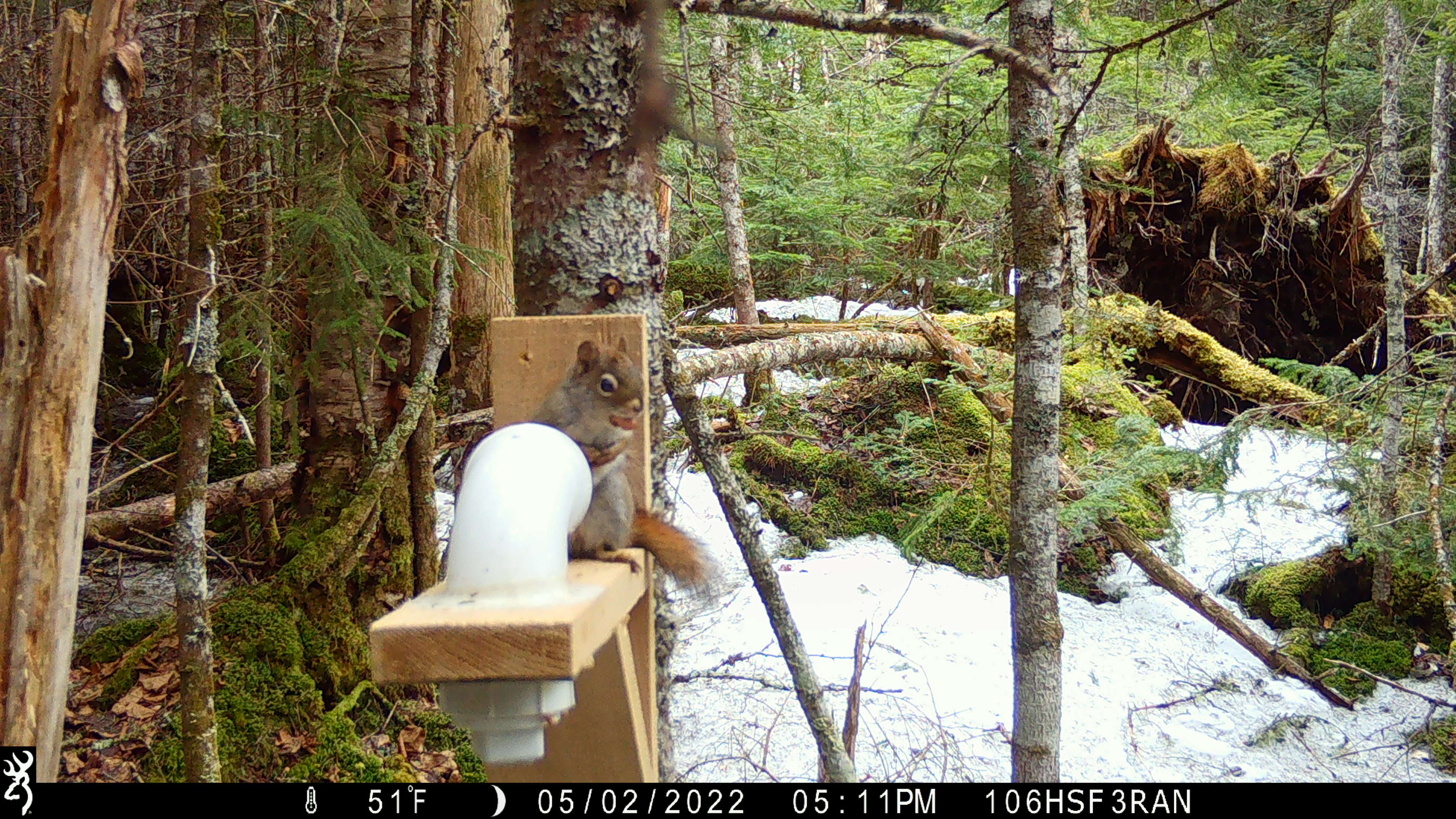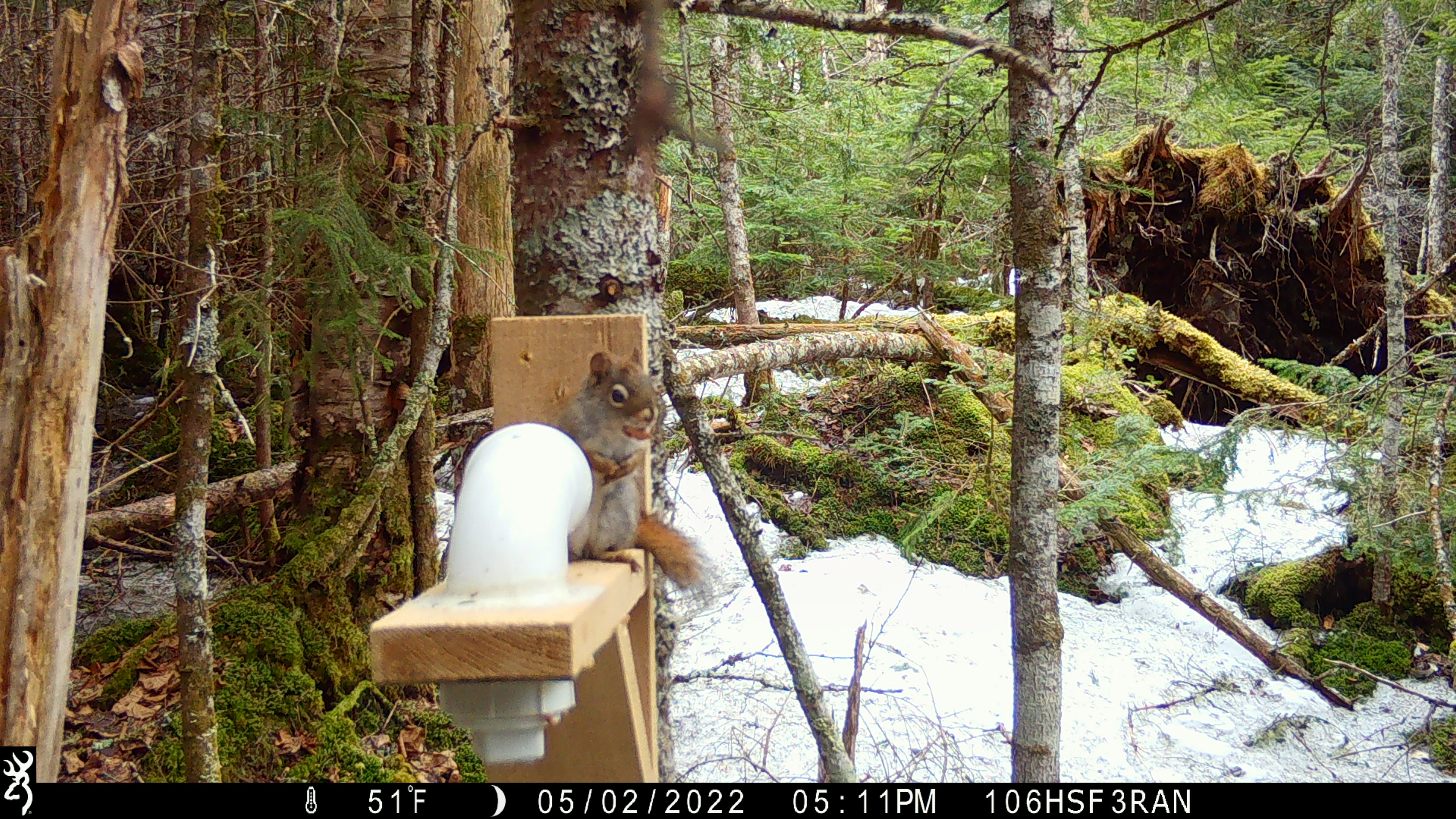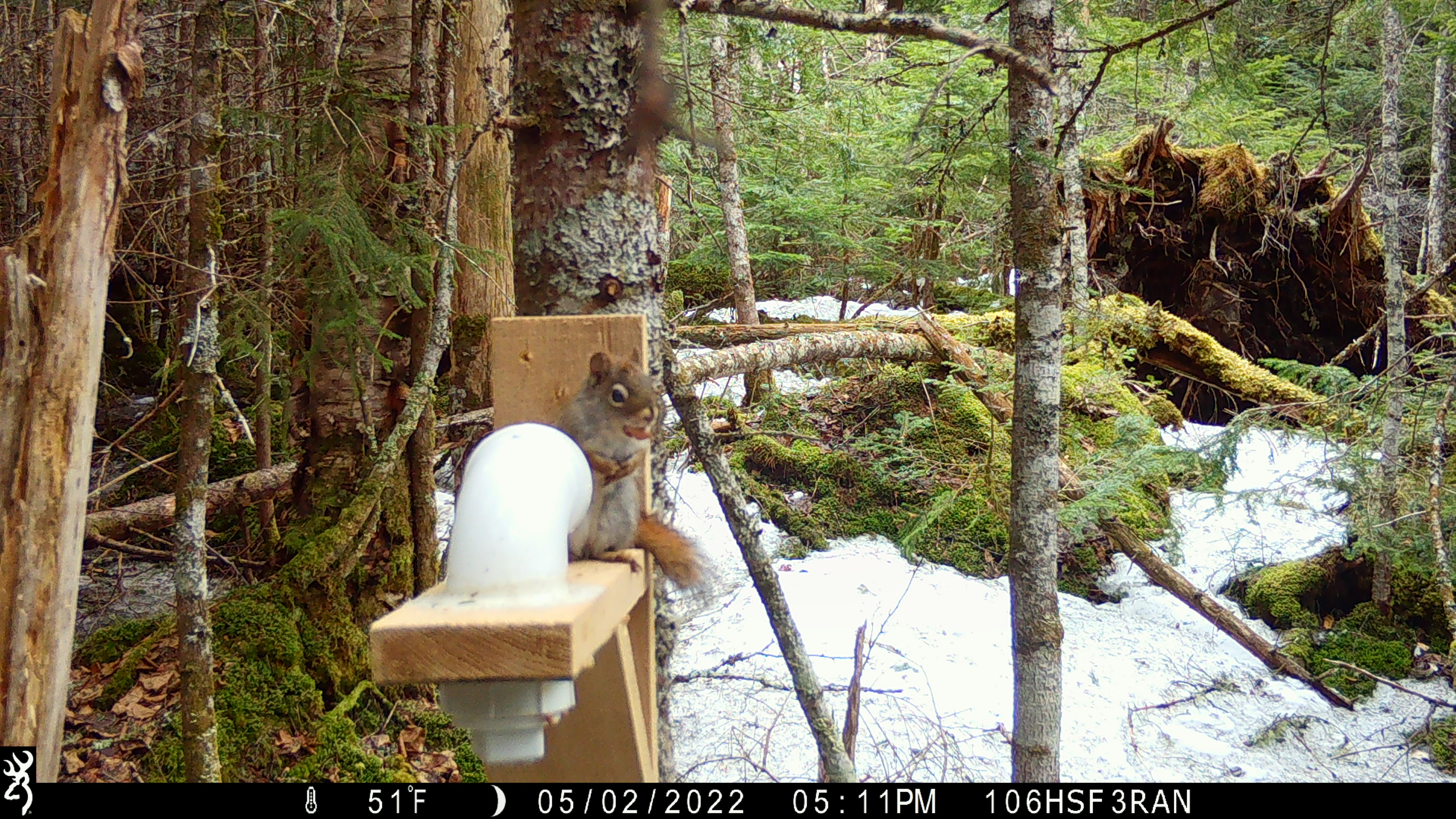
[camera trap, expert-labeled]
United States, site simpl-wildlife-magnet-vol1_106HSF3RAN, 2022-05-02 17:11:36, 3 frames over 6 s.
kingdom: Animalia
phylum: Chordata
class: Mammalia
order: Rodentia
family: Sciuridae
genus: Tamiasciurus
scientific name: Tamiasciurus hudsonicus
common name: red squirrel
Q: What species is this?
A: Red squirrel (Tamiasciurus hudsonicus).